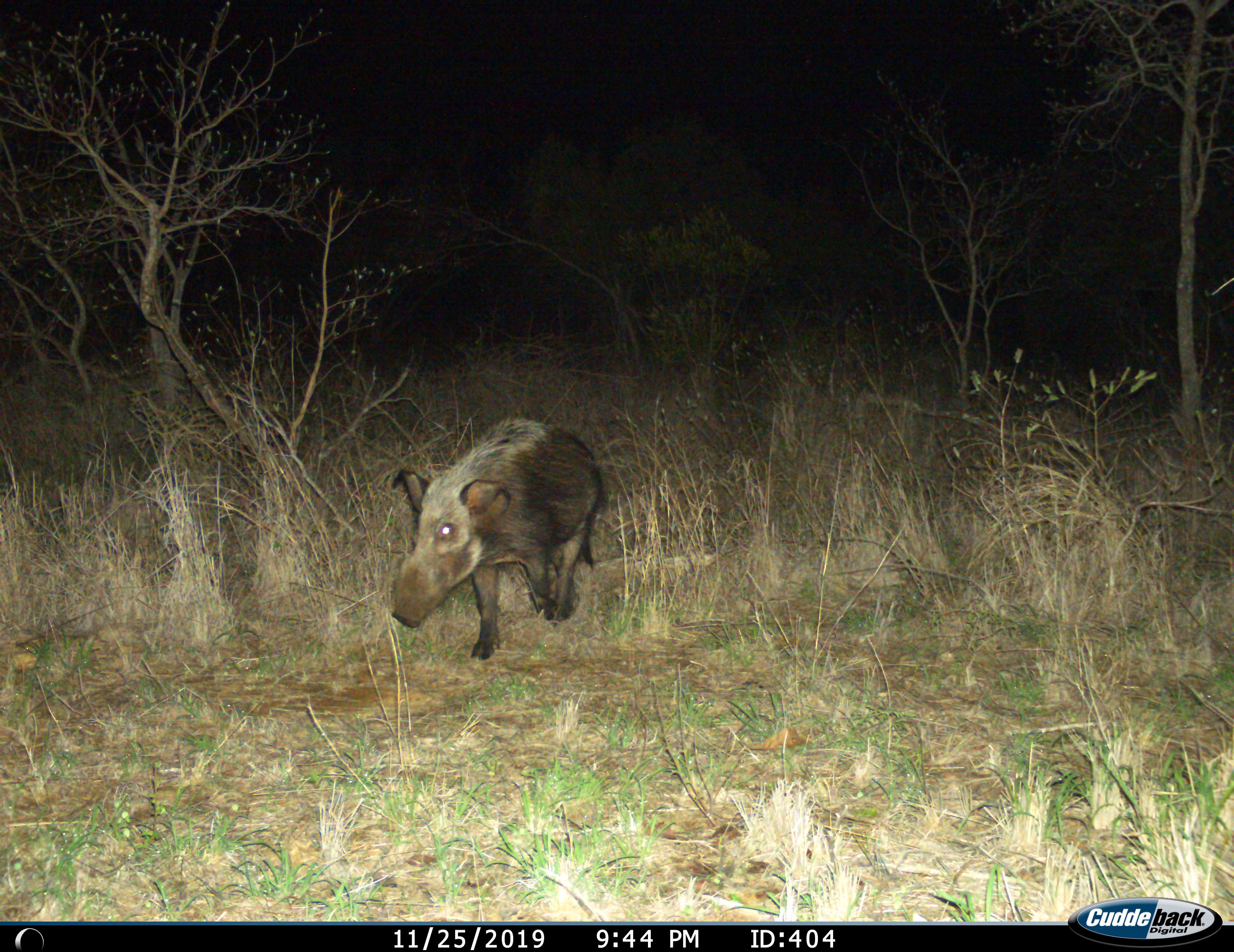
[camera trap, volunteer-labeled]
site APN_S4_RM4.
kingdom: Animalia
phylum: Chordata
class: Mammalia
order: Artiodactyla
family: Suidae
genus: Potamochoerus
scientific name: Potamochoerus larvatus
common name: bushpig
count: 1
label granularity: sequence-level